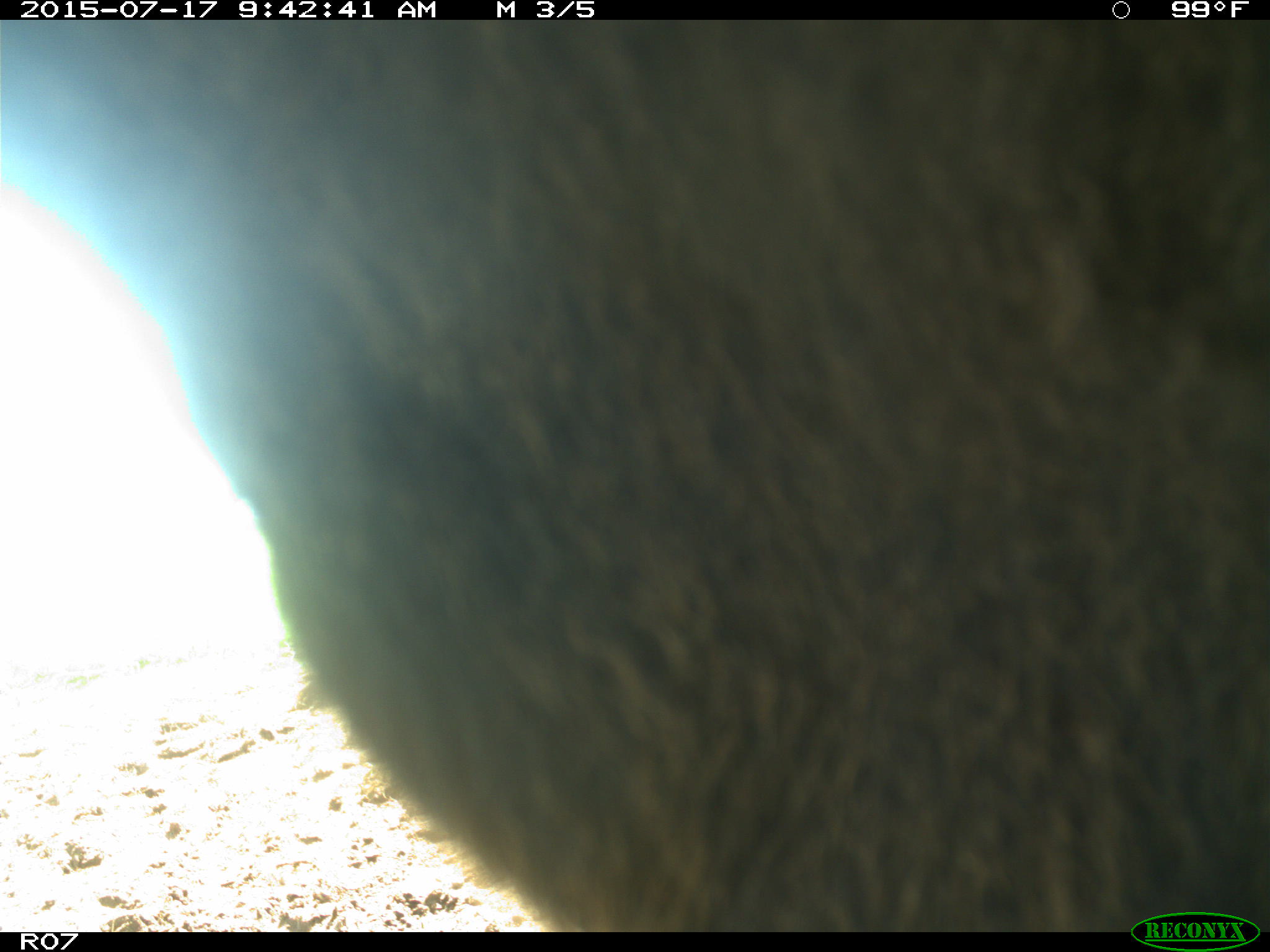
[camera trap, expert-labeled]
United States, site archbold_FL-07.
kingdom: Animalia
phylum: Chordata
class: Mammalia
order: Artiodactyla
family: Bovidae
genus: Bos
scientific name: Bos taurus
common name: domestic cow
Bos taurus (domestic cow).